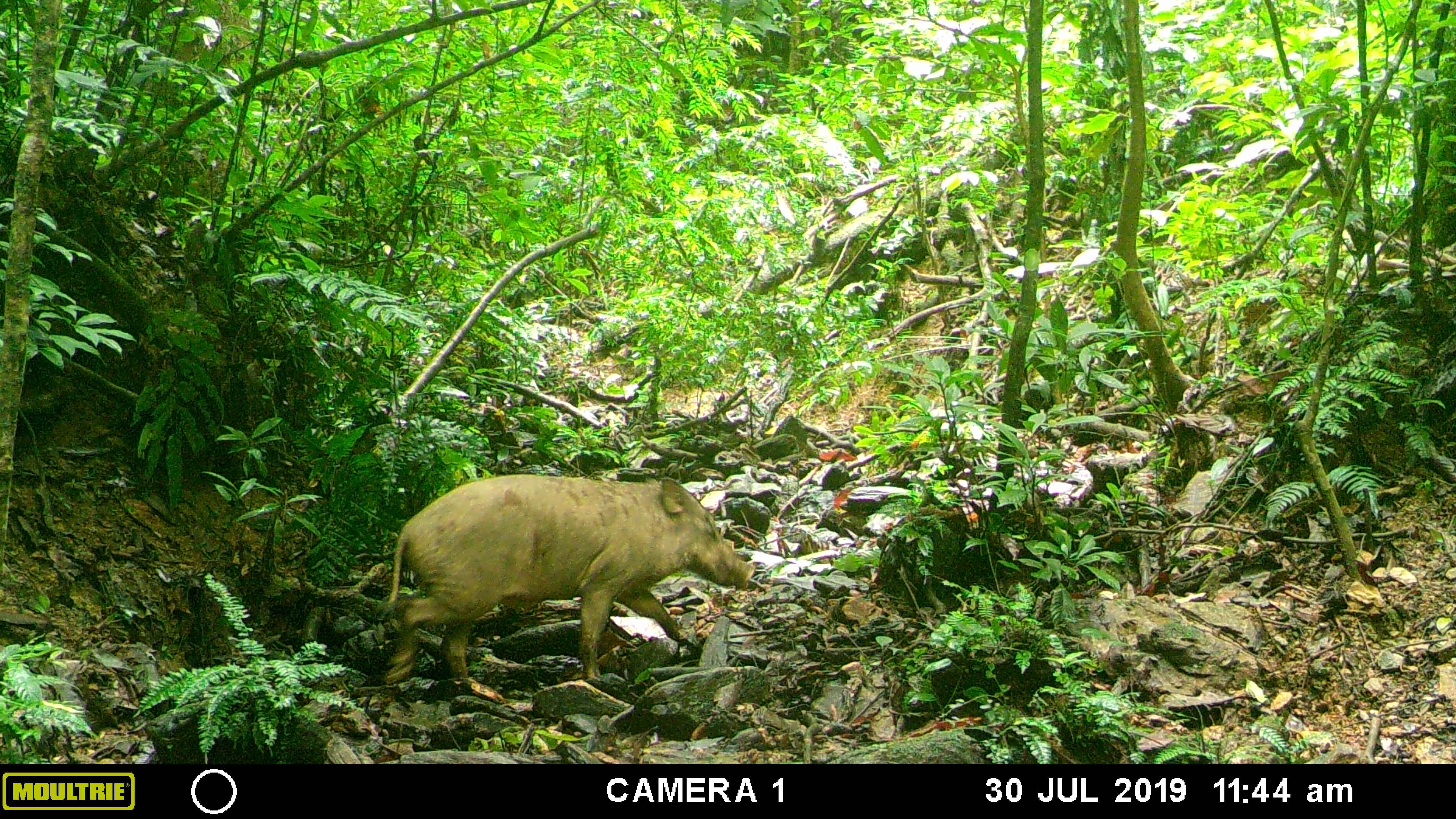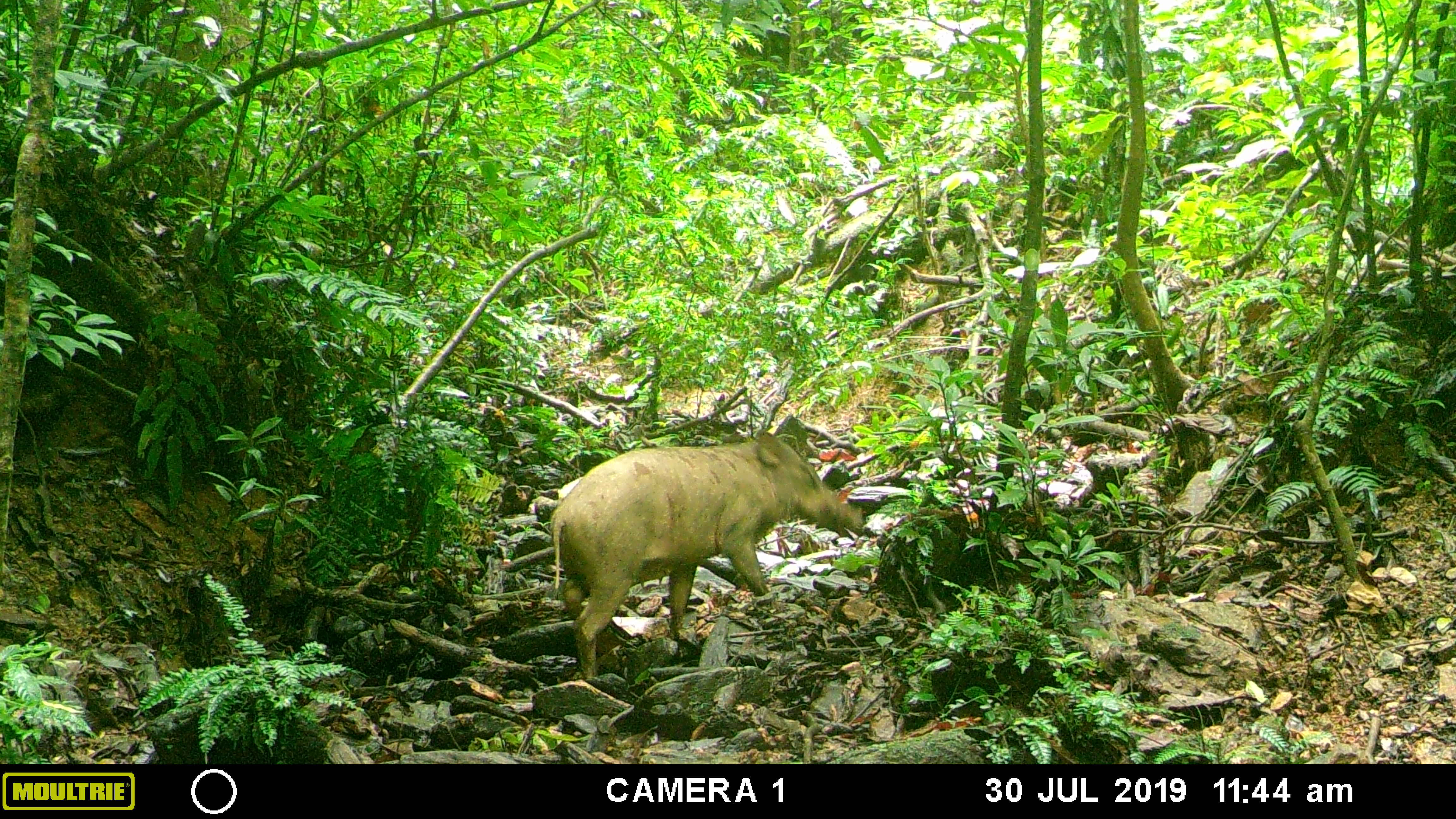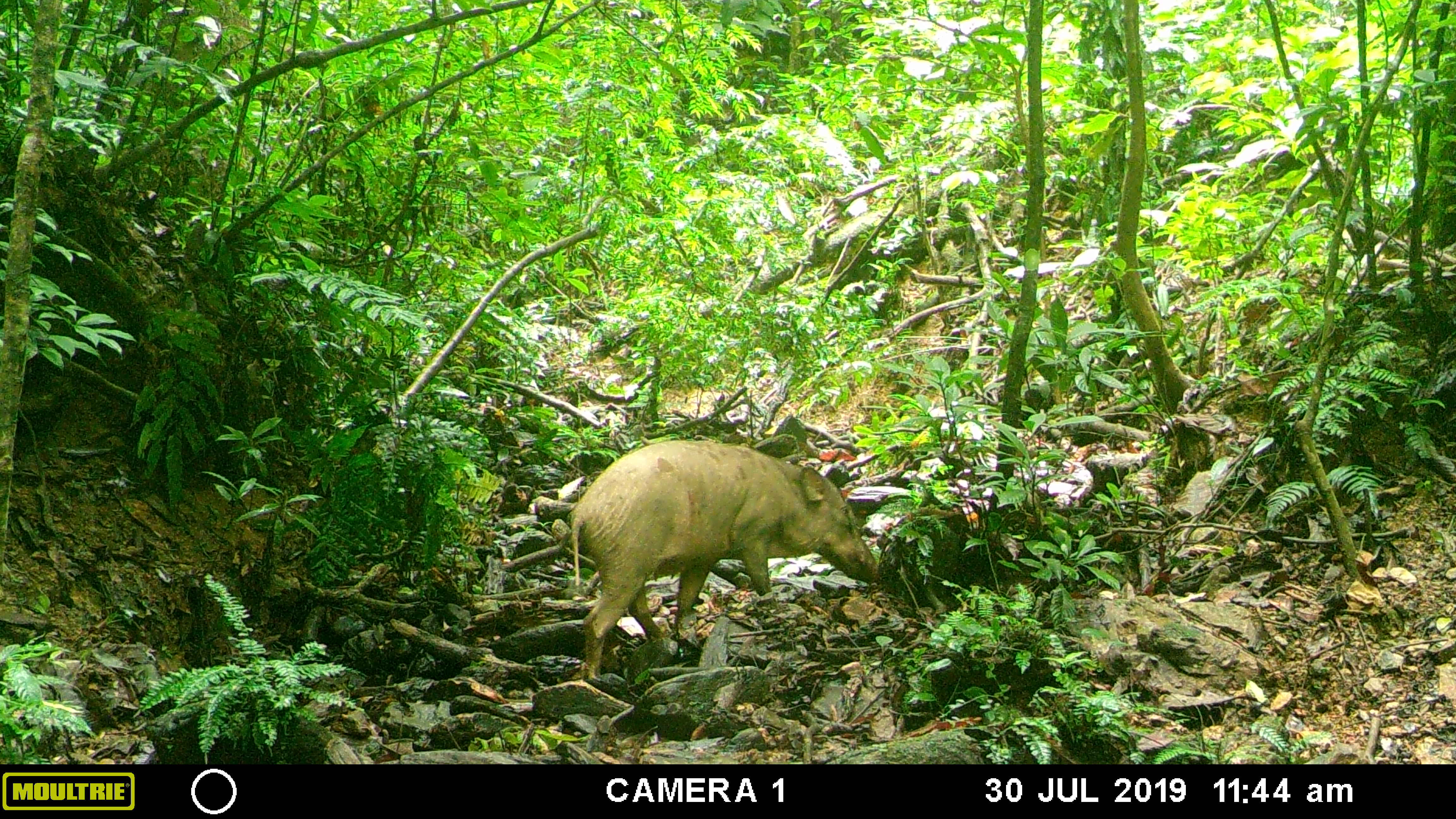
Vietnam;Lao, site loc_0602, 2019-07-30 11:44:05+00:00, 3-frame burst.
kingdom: Animalia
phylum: Chordata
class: Mammalia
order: Artiodactyla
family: Suidae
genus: Sus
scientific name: Sus scrofa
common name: eurasian wild pig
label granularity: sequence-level